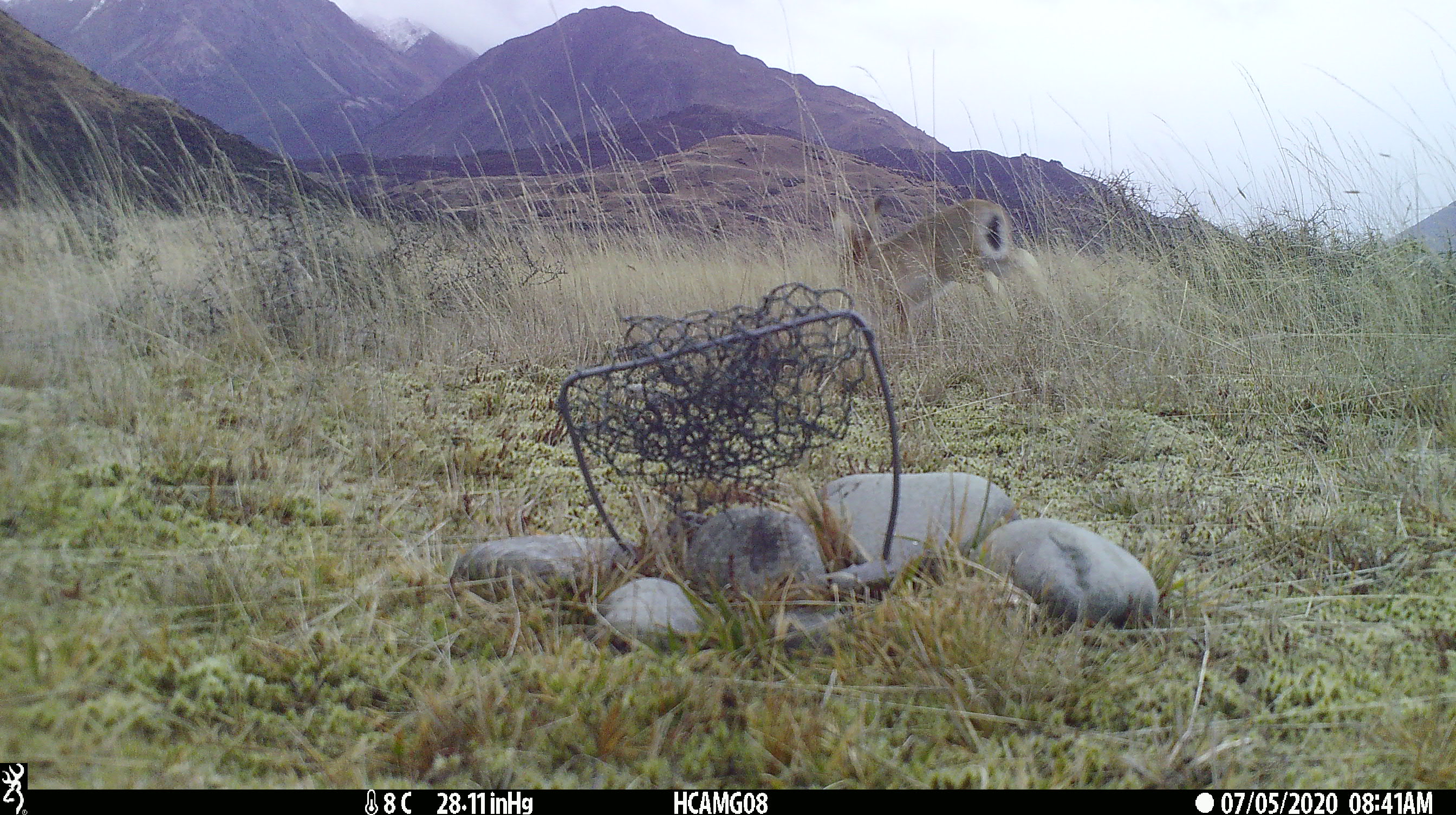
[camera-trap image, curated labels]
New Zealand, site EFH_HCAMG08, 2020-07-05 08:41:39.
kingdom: Animalia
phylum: Chordata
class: Mammalia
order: Lagomorpha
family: Leporidae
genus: Lepus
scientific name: Lepus europaeus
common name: brown hare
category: hare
Hare (brown hare) (Lepus europaeus).